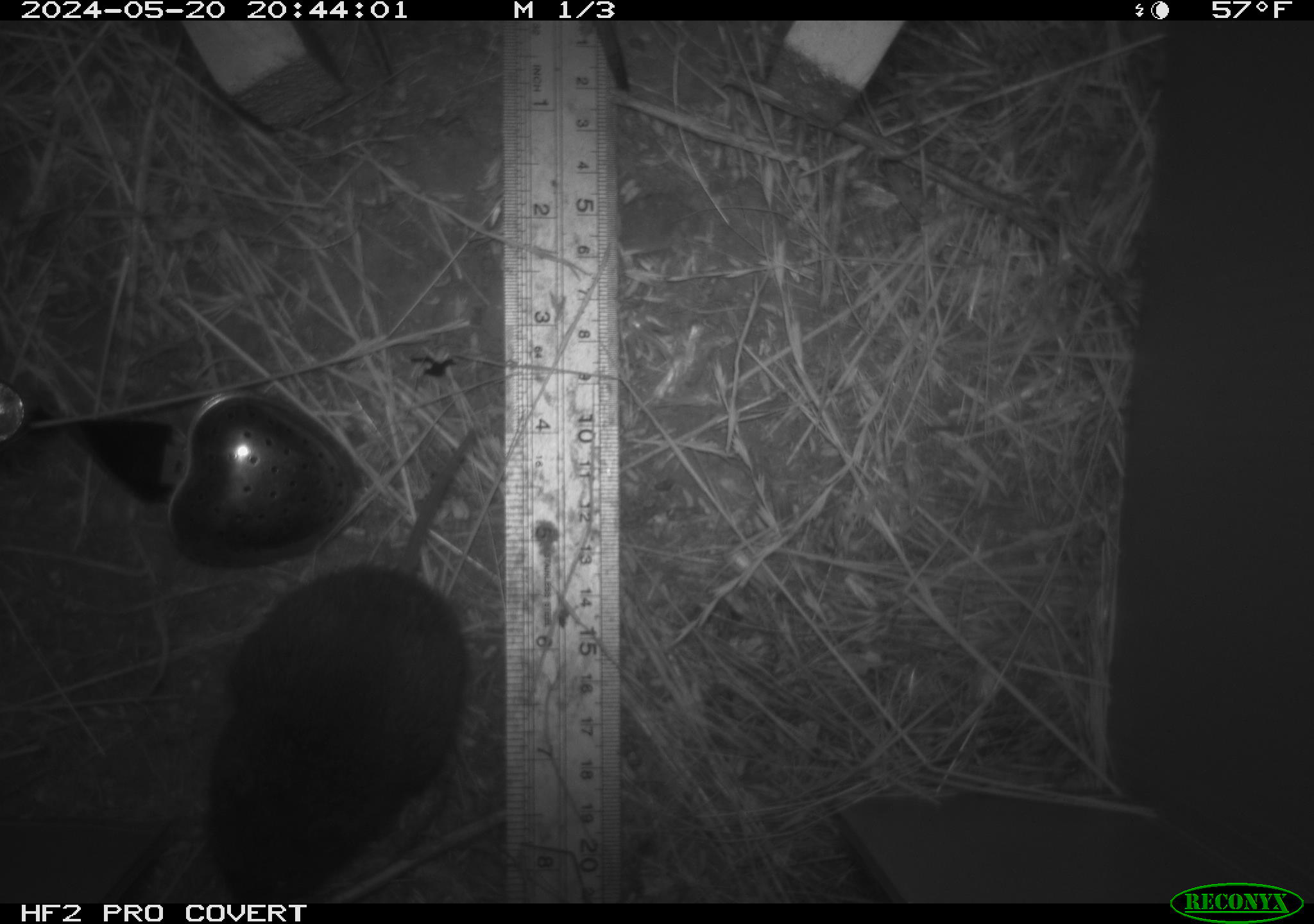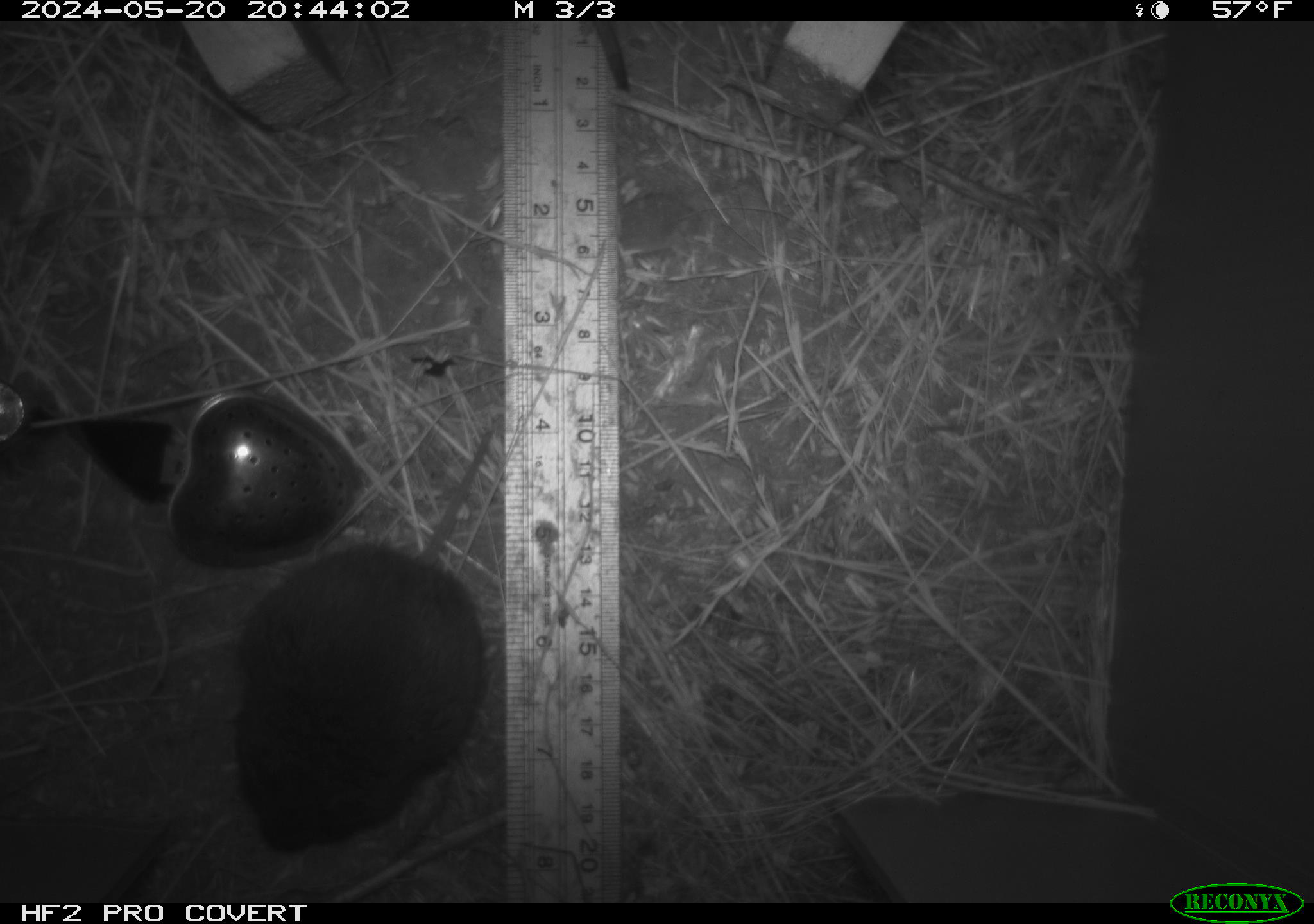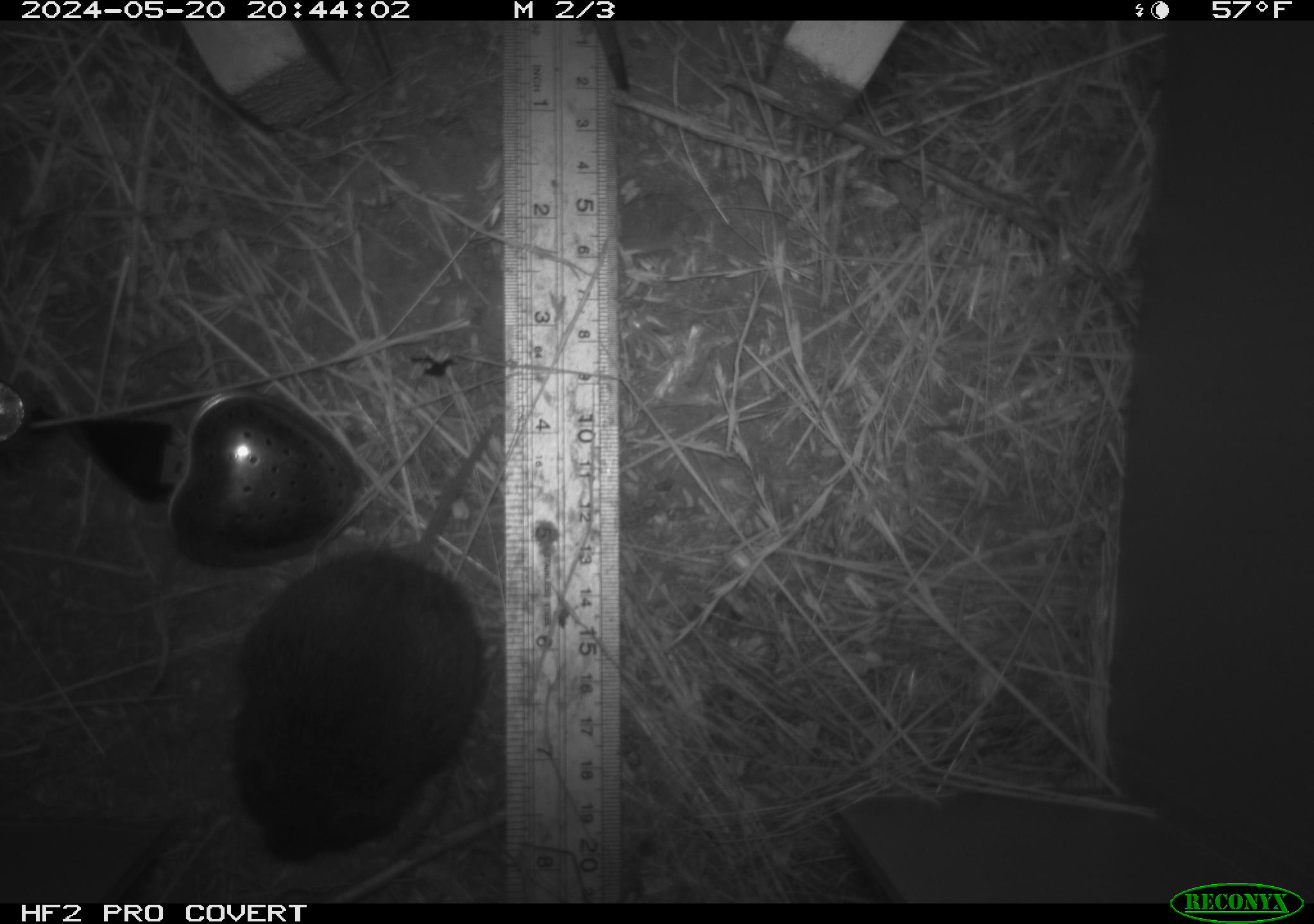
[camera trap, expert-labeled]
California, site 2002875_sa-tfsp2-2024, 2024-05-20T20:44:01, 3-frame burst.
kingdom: Animalia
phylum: Chordata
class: Mammalia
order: Rodentia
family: Cricetidae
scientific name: Arvicolinae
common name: voles, lemmings, and muskrats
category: arvicolinae subfamily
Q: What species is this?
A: Arvicolinae subfamily (voles, lemmings, and muskrats) (Arvicolinae).